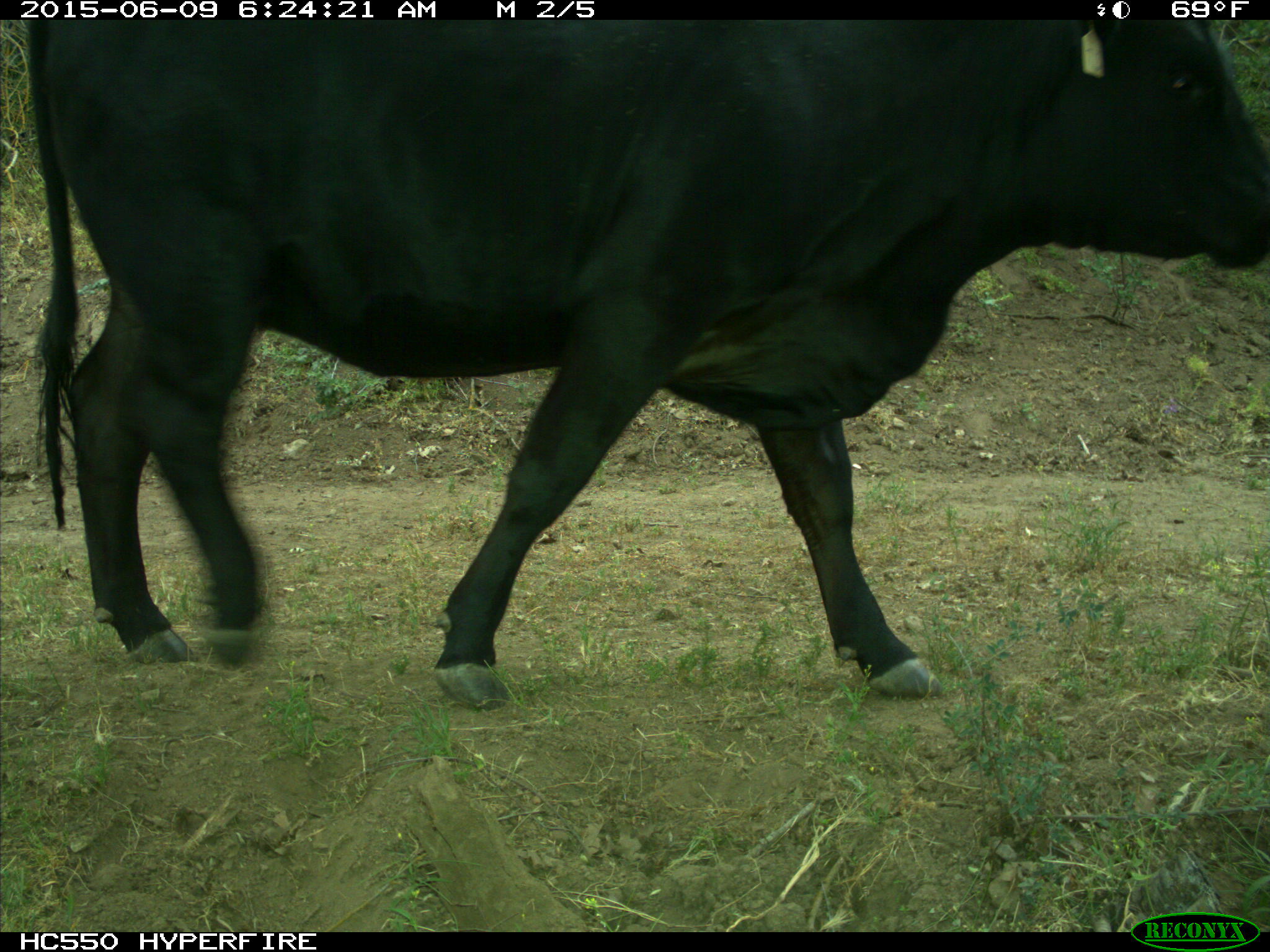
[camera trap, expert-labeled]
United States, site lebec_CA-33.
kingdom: Animalia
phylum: Chordata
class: Mammalia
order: Artiodactyla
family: Bovidae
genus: Bos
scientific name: Bos taurus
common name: domestic cow